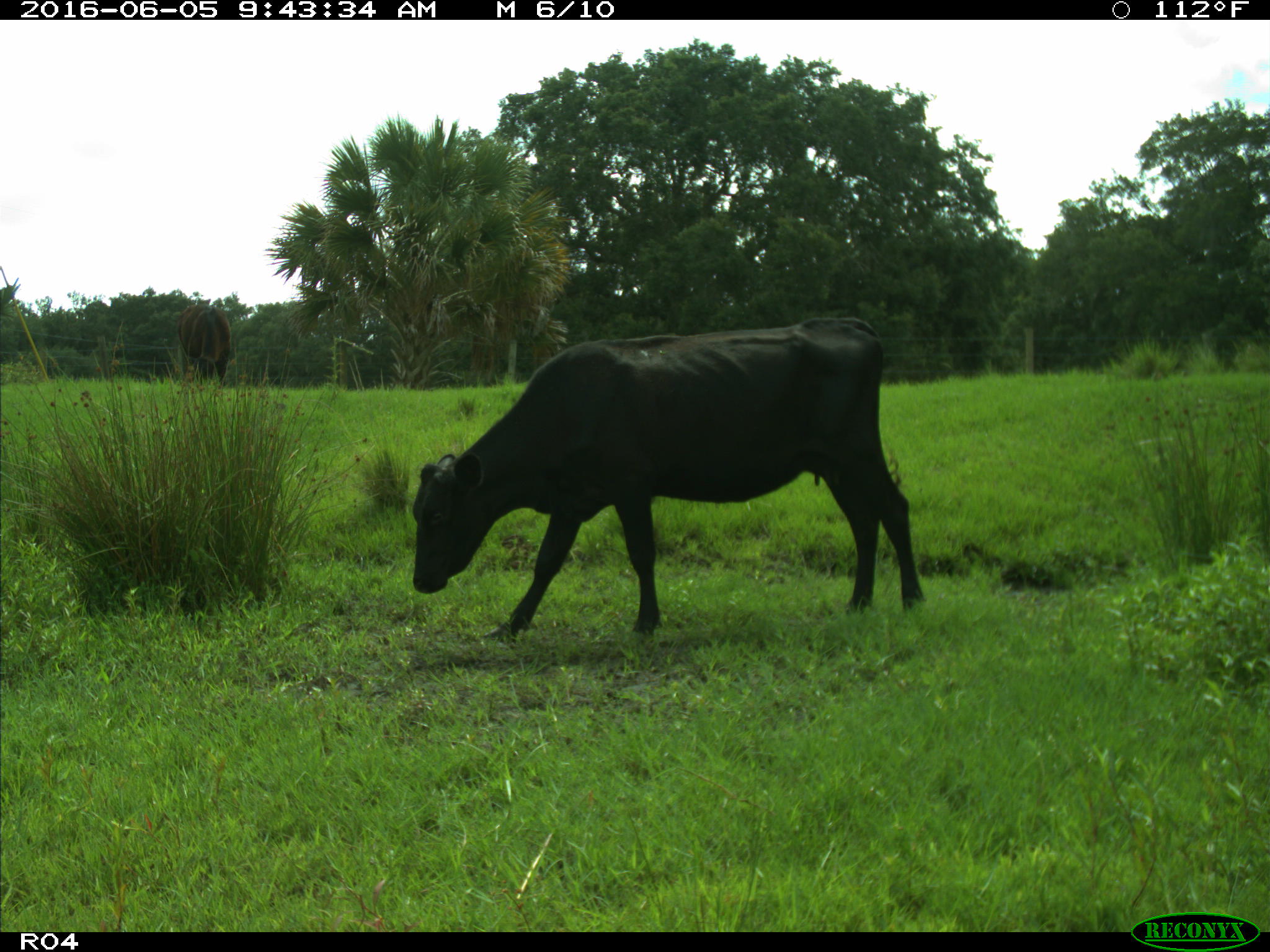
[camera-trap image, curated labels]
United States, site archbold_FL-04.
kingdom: Animalia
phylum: Chordata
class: Mammalia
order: Artiodactyla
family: Bovidae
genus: Bos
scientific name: Bos taurus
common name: domestic cow